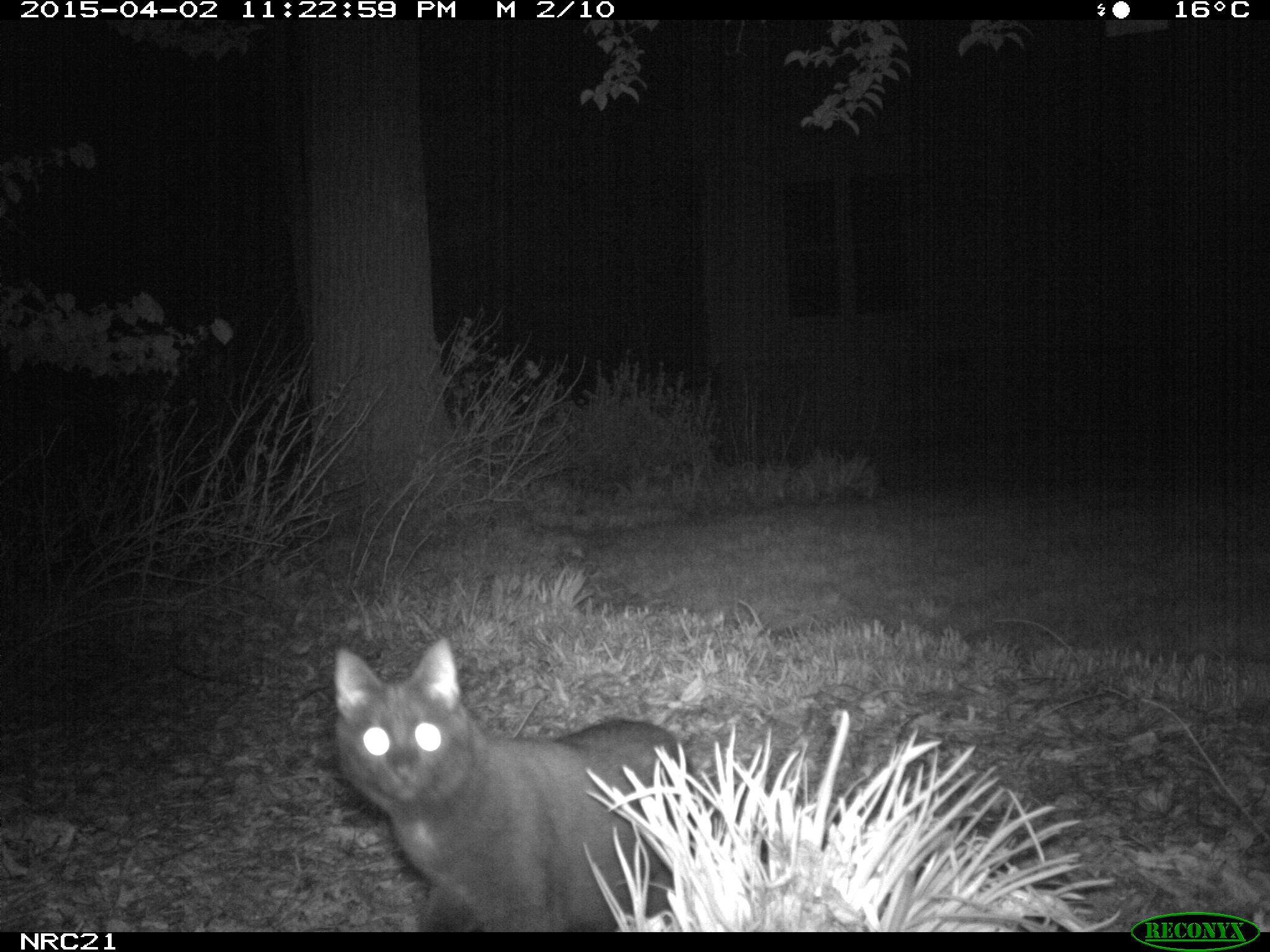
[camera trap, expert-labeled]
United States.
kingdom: Animalia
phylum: Chordata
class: Mammalia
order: Carnivora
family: Felidae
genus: Felis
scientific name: Felis catus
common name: domestic cat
Domestic Cat (Felis catus).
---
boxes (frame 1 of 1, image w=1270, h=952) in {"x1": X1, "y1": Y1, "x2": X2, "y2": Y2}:
Domestic Cat: {"x1": 332, "y1": 625, "x2": 682, "y2": 926}